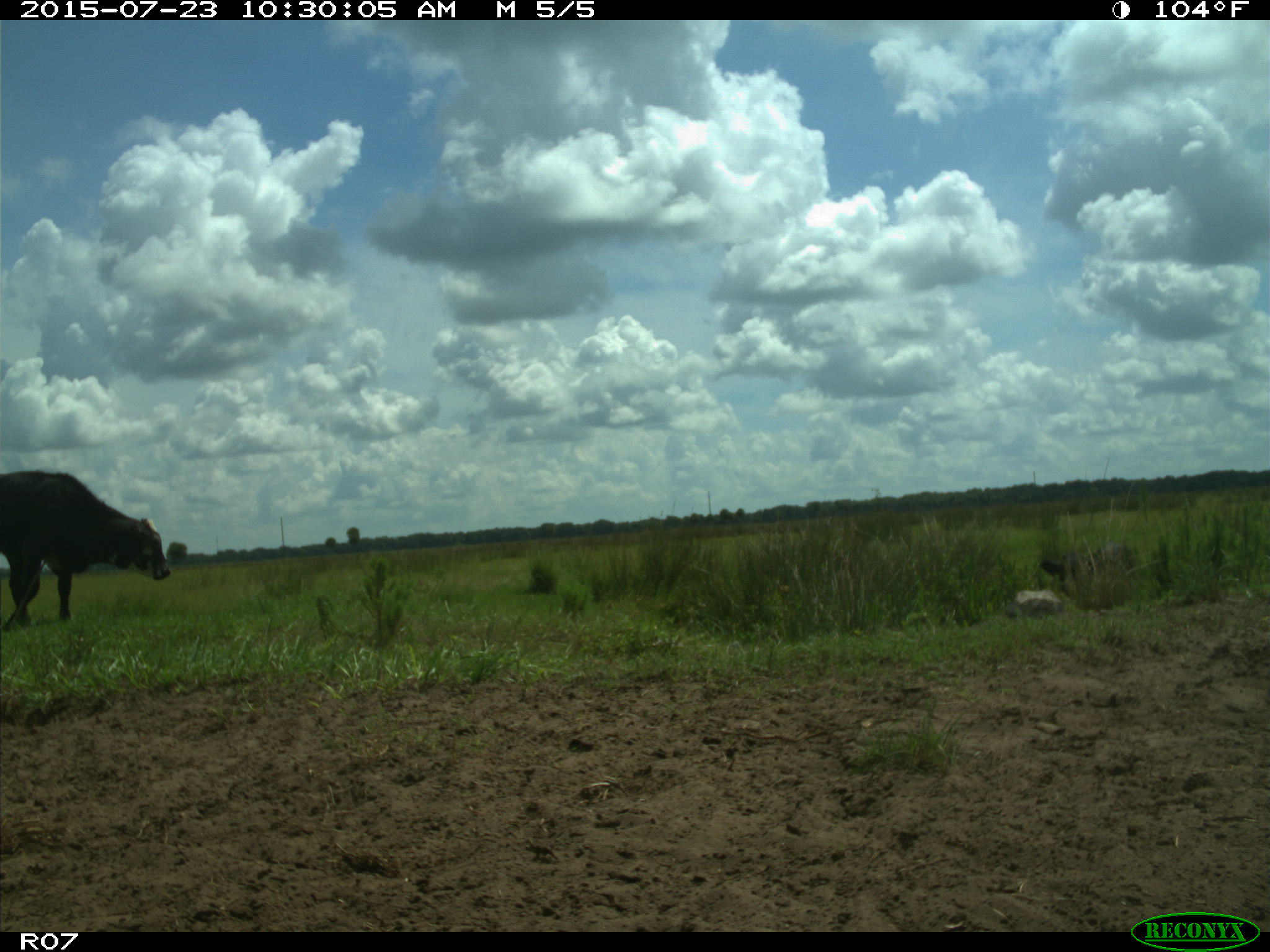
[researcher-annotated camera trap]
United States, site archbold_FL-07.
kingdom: Animalia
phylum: Chordata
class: Mammalia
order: Artiodactyla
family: Bovidae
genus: Bos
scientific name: Bos taurus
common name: domestic cow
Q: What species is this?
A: Bos taurus (domestic cow).